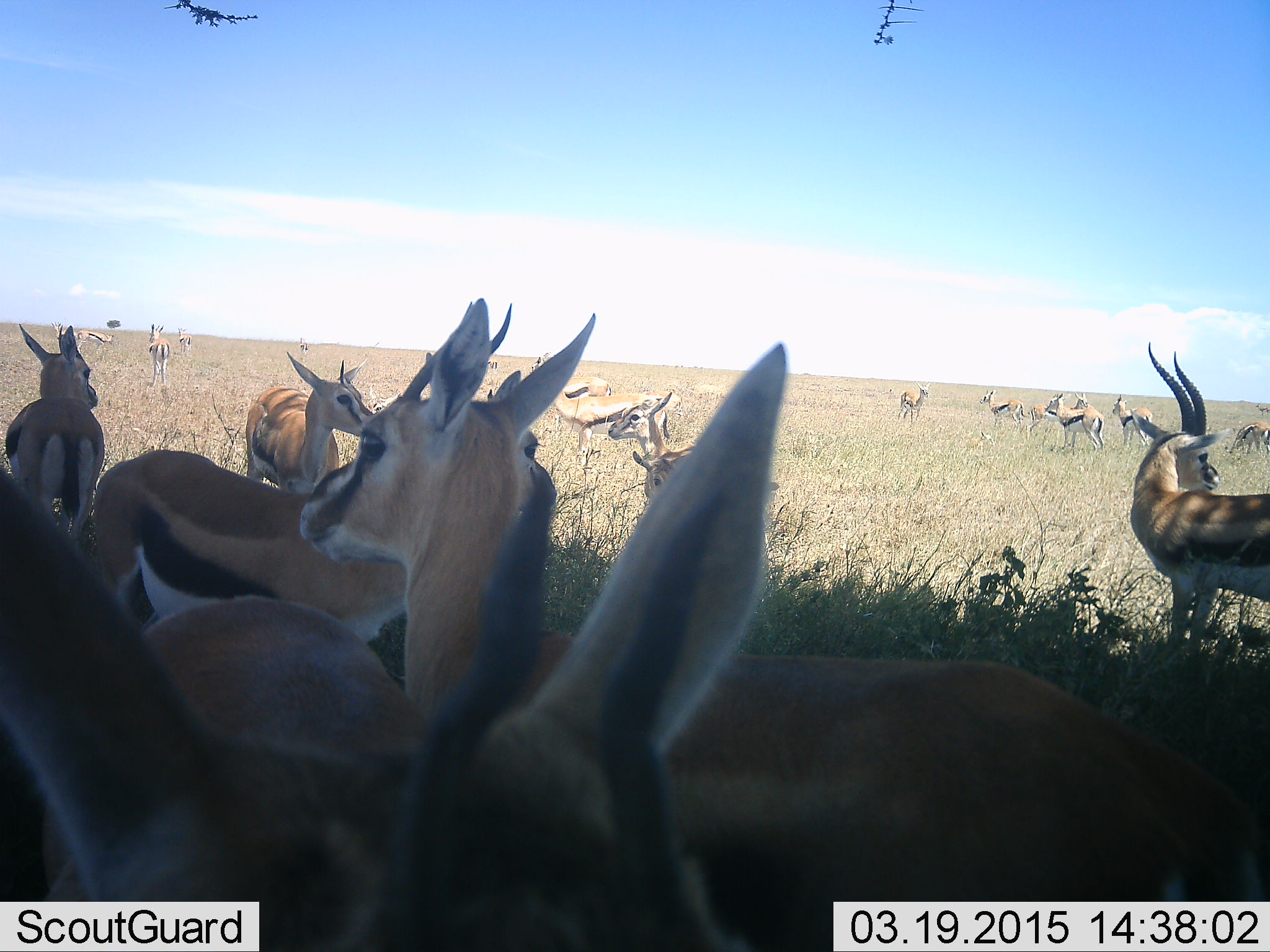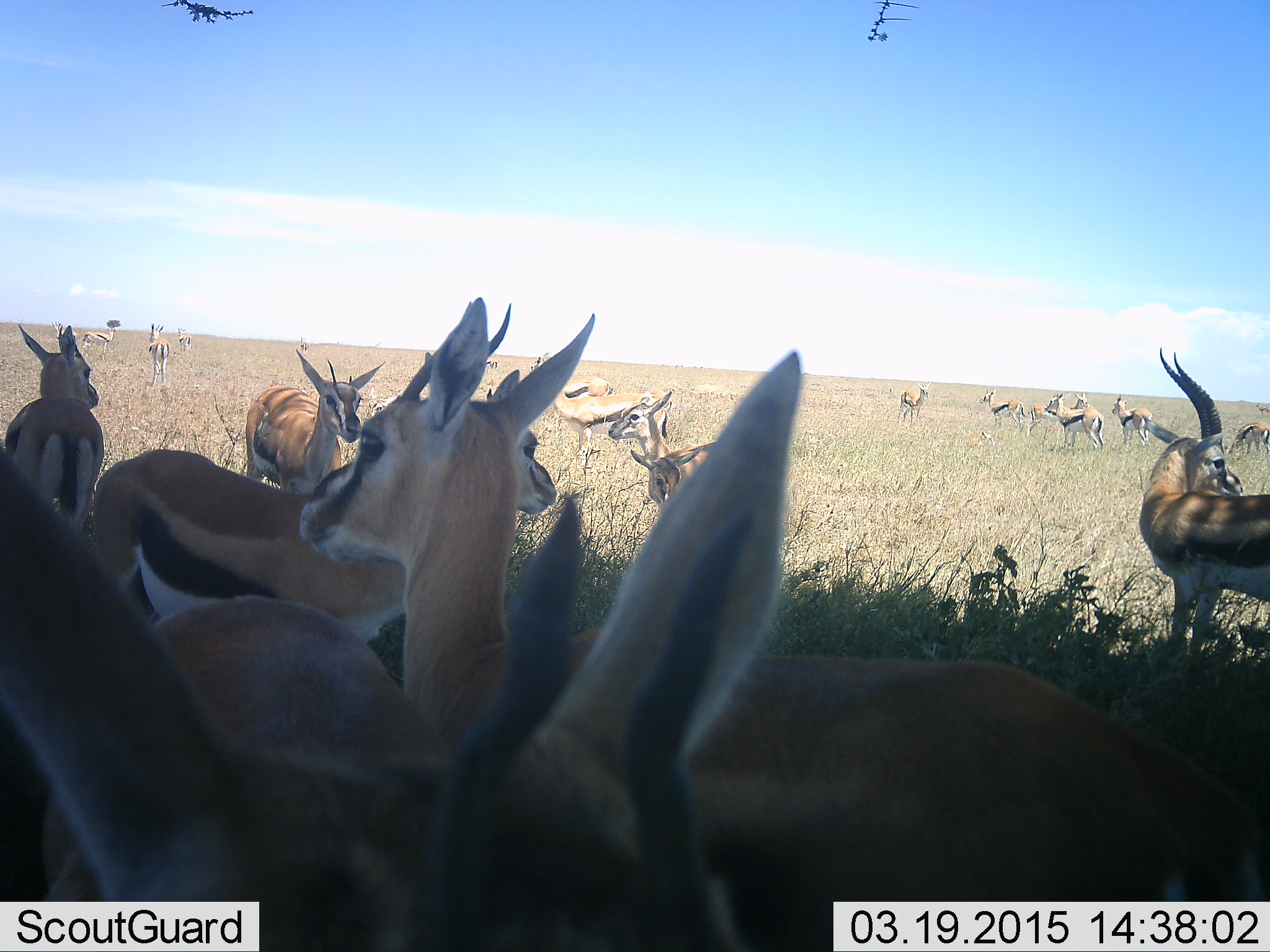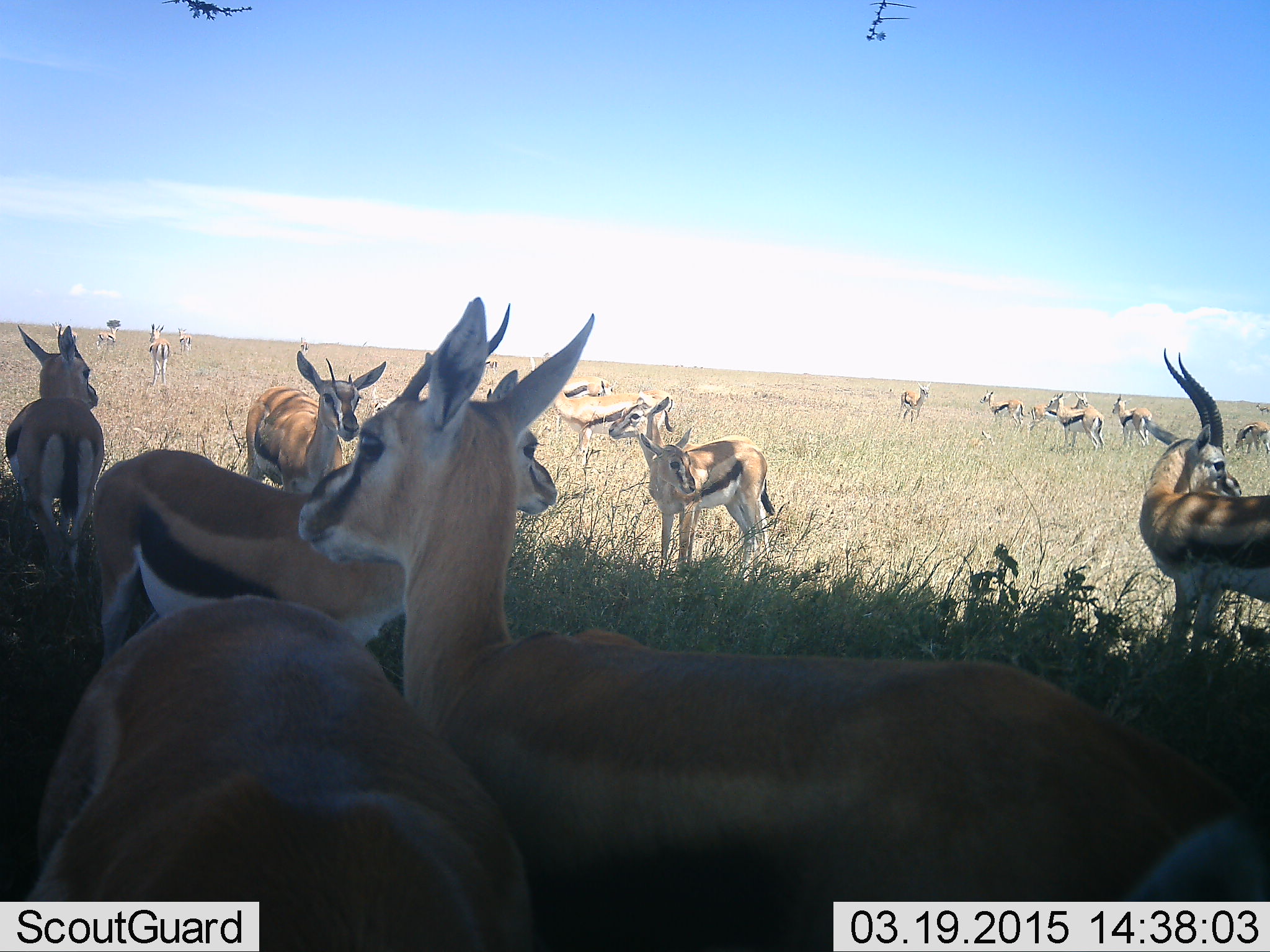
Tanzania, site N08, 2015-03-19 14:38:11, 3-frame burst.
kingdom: Animalia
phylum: Chordata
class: Mammalia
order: Artiodactyla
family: Bovidae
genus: Eudorcas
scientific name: Eudorcas thomsonii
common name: thomson's gazelle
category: gazellethomsons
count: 11-50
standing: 100%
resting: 0%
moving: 0%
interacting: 0%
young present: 0%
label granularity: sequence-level